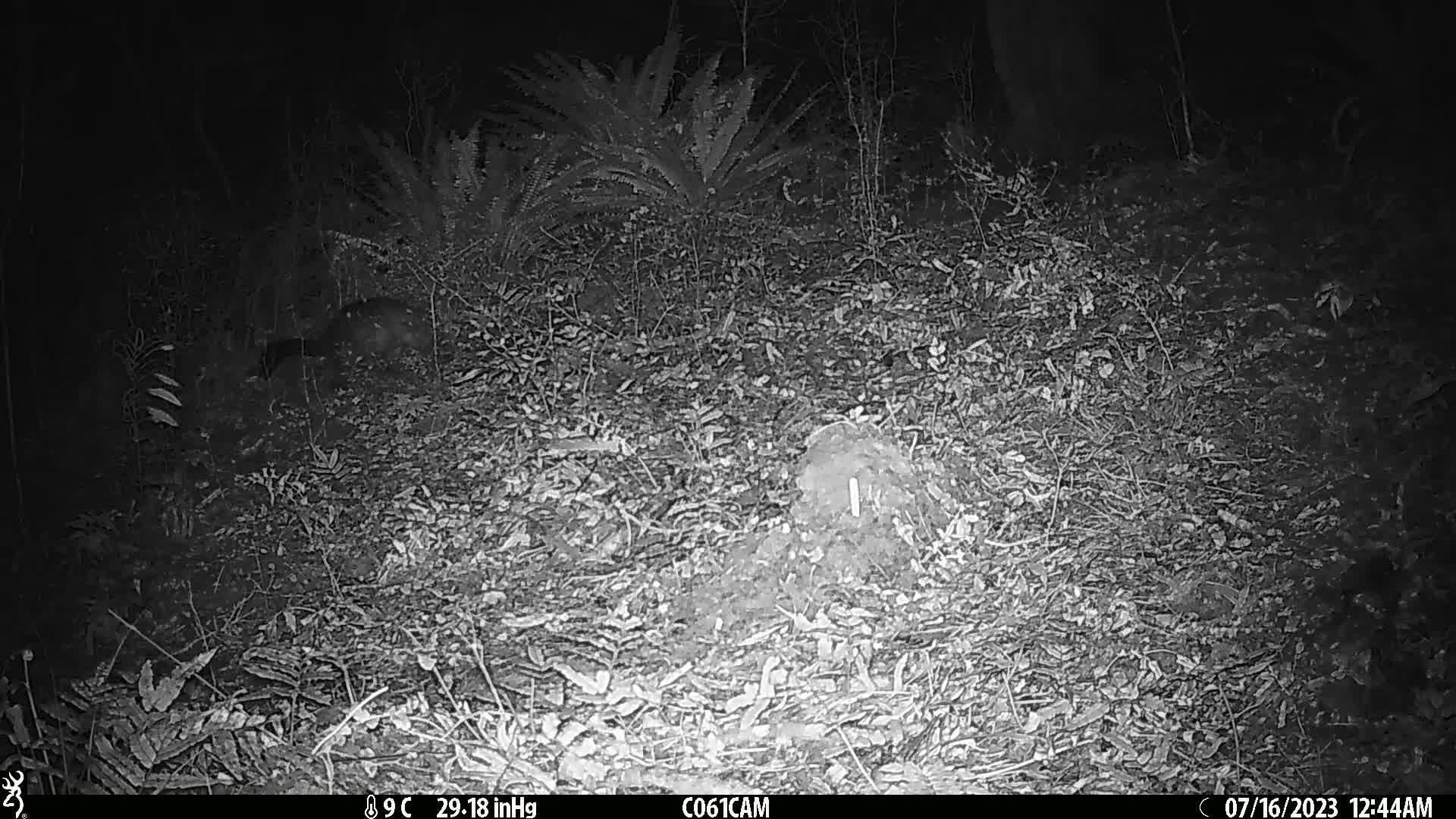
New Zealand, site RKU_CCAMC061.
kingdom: Animalia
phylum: Chordata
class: Mammalia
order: Diprotodontia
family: Phalangeridae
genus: Trichosurus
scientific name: Trichosurus vulpecula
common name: common brushtail possum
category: possum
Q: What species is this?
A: Possum (common brushtail possum) (Trichosurus vulpecula).